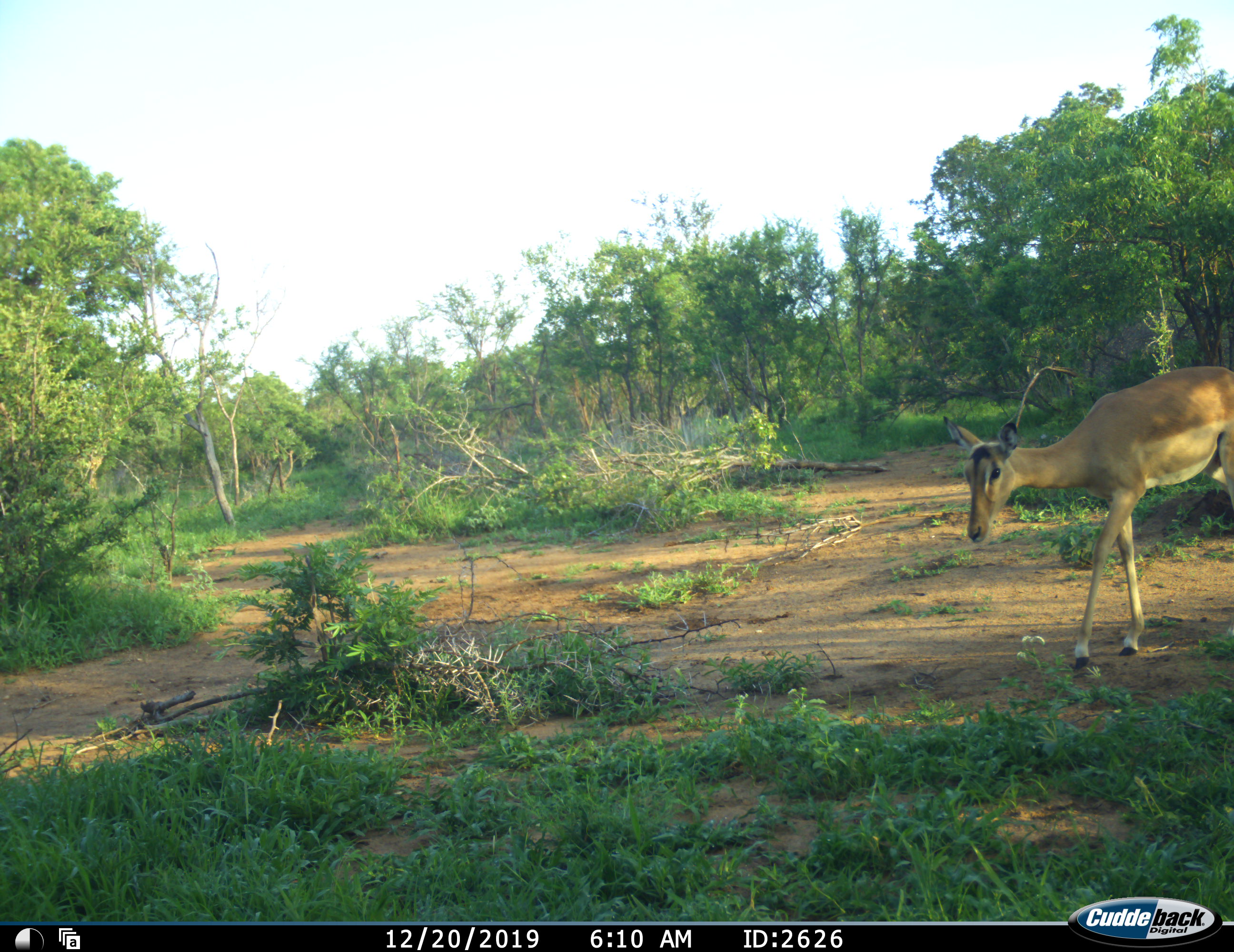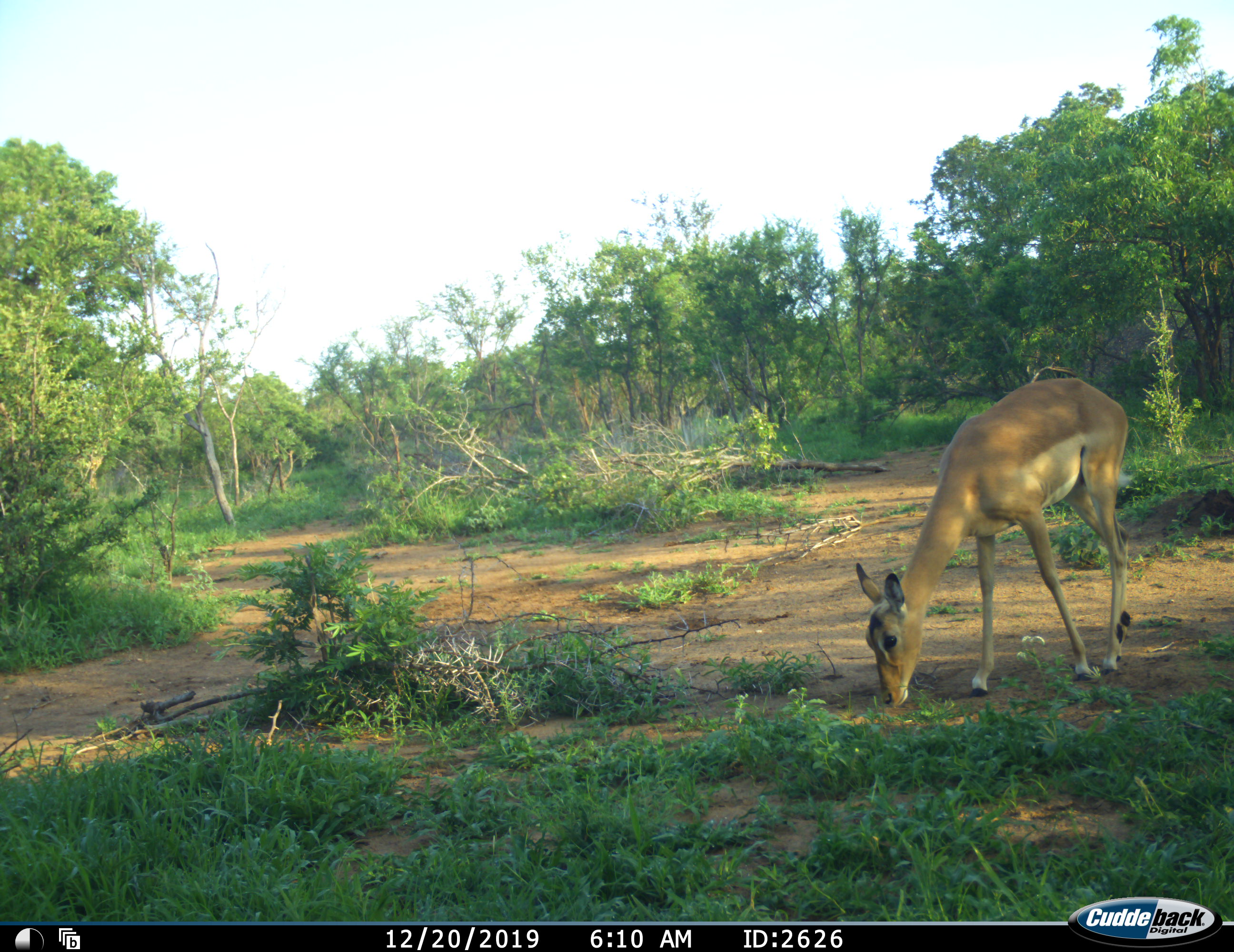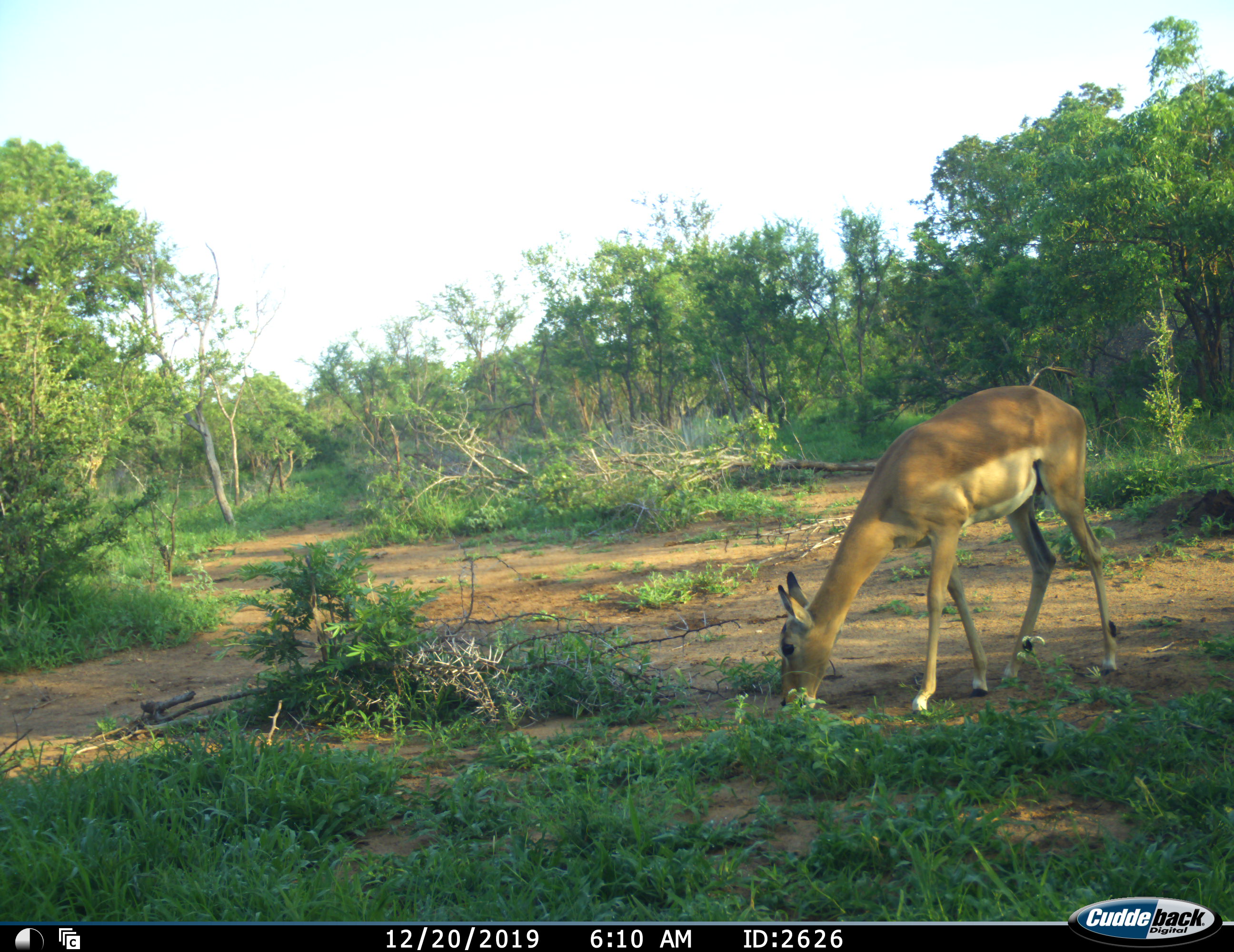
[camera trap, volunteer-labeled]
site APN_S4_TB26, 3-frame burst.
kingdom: Animalia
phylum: Chordata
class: Mammalia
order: Artiodactyla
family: Bovidae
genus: Aepyceros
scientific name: Aepyceros melampus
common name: impala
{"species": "impala (Aepyceros melampus)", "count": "1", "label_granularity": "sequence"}